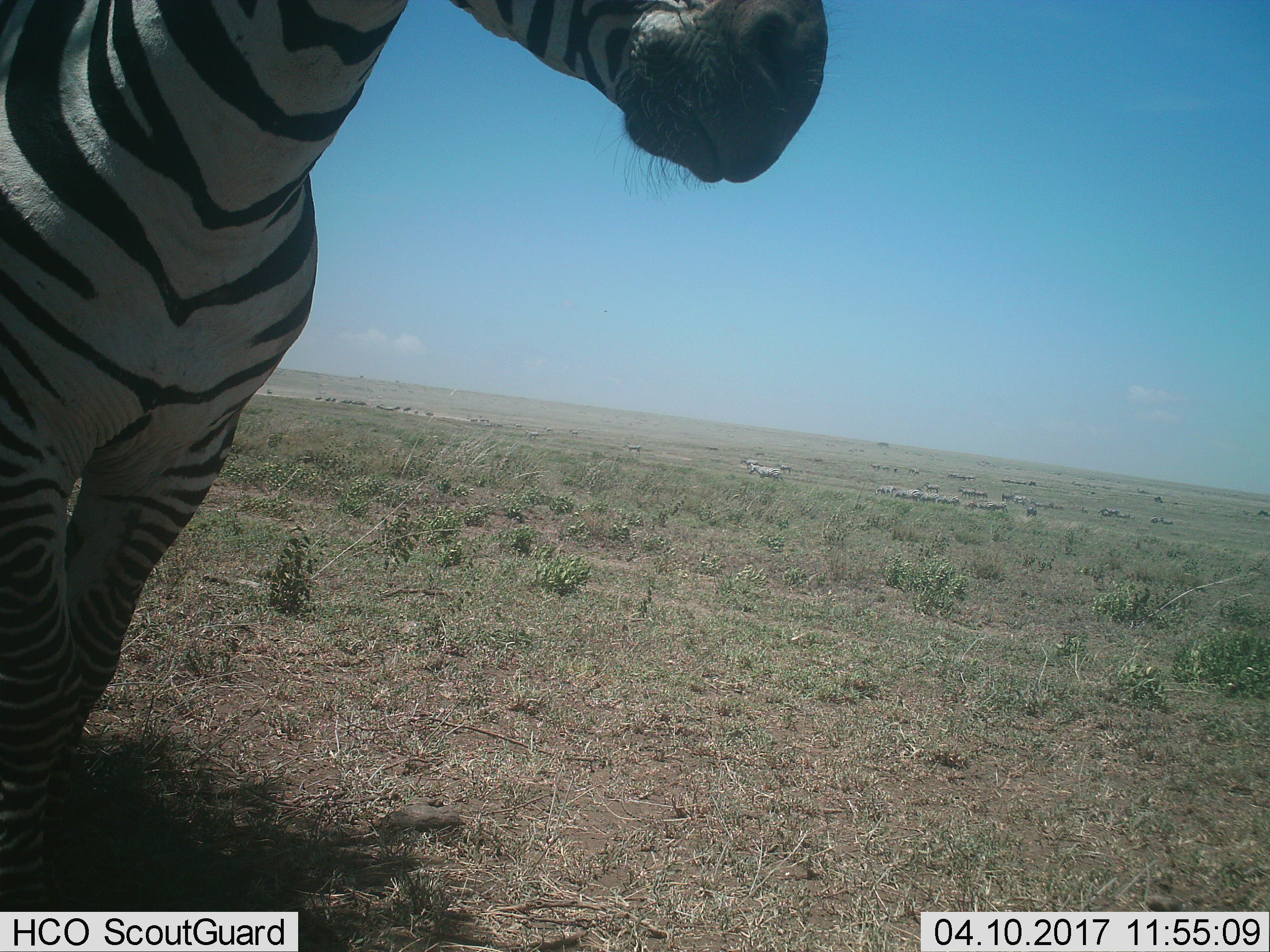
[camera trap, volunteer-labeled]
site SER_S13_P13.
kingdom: Animalia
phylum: Chordata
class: Mammalia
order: Perissodactyla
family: Equidae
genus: Equus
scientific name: Equus quagga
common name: plains zebra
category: zebraplains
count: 11-50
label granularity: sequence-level